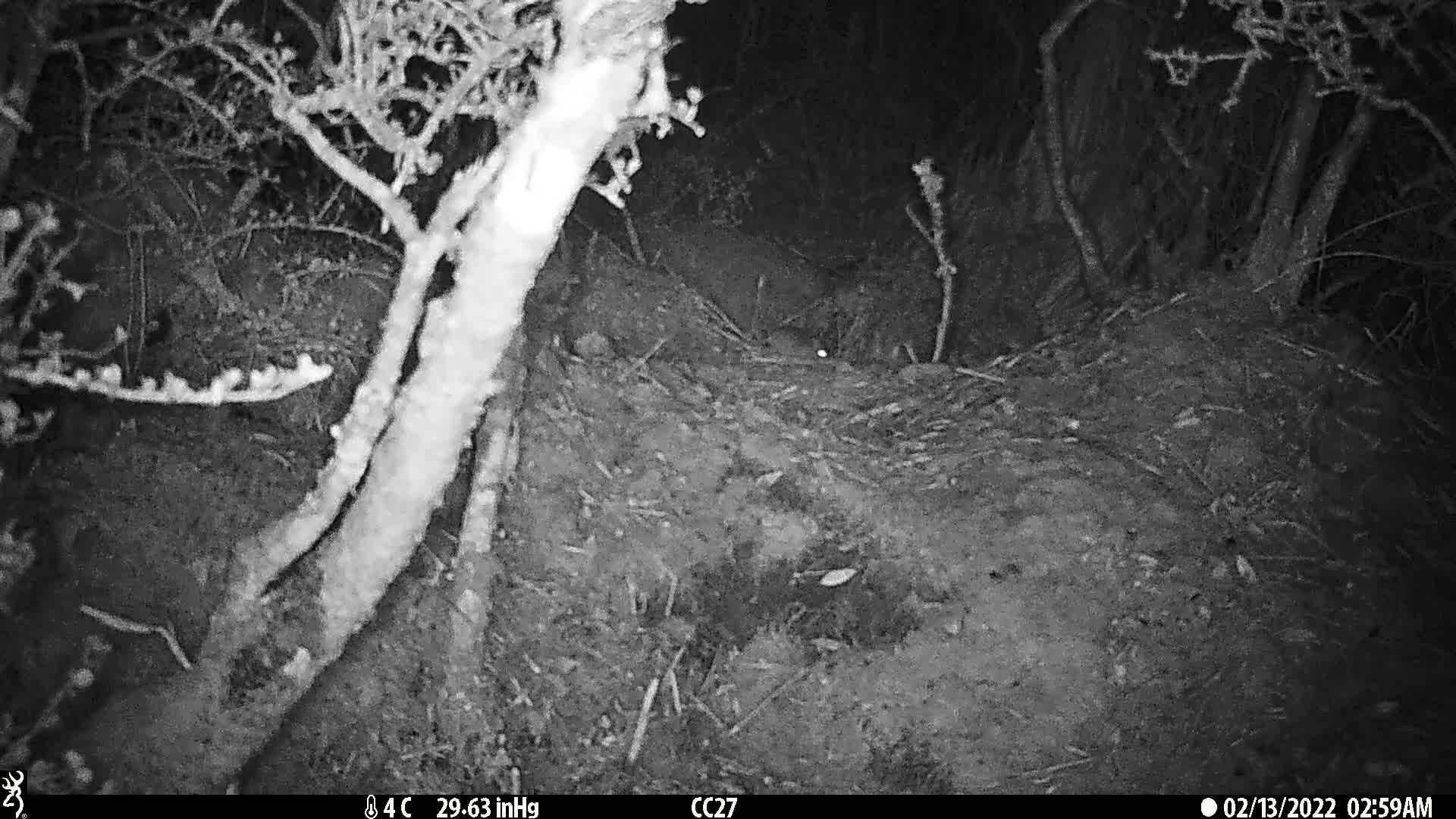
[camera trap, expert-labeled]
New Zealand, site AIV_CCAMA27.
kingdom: Animalia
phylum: Chordata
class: Mammalia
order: Rodentia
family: Muridae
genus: Mus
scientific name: Mus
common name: mouse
Mouse (Mus).